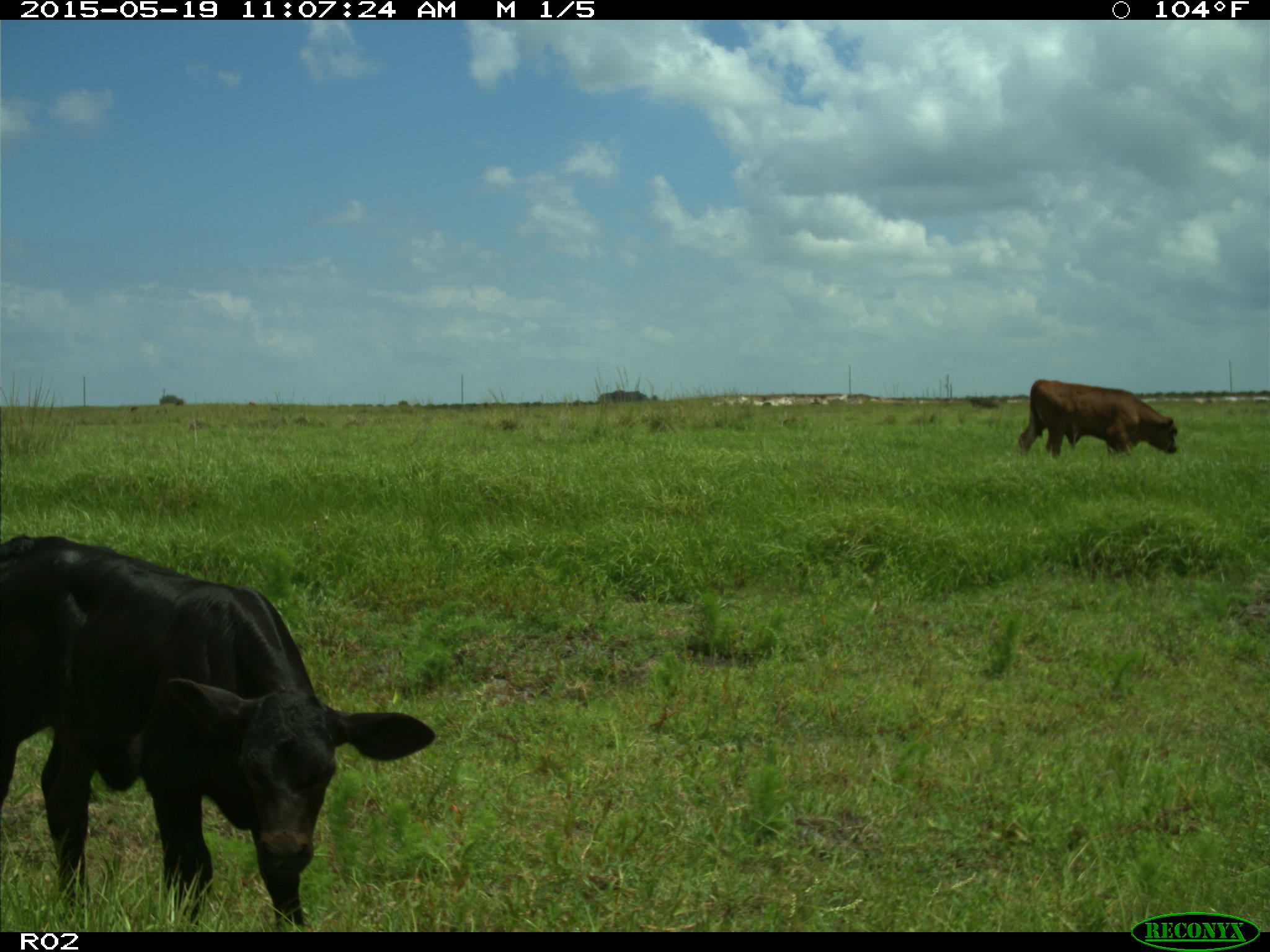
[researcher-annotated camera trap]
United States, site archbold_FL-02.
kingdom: Animalia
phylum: Chordata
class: Mammalia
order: Artiodactyla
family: Bovidae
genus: Bos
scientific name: Bos taurus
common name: domestic cow